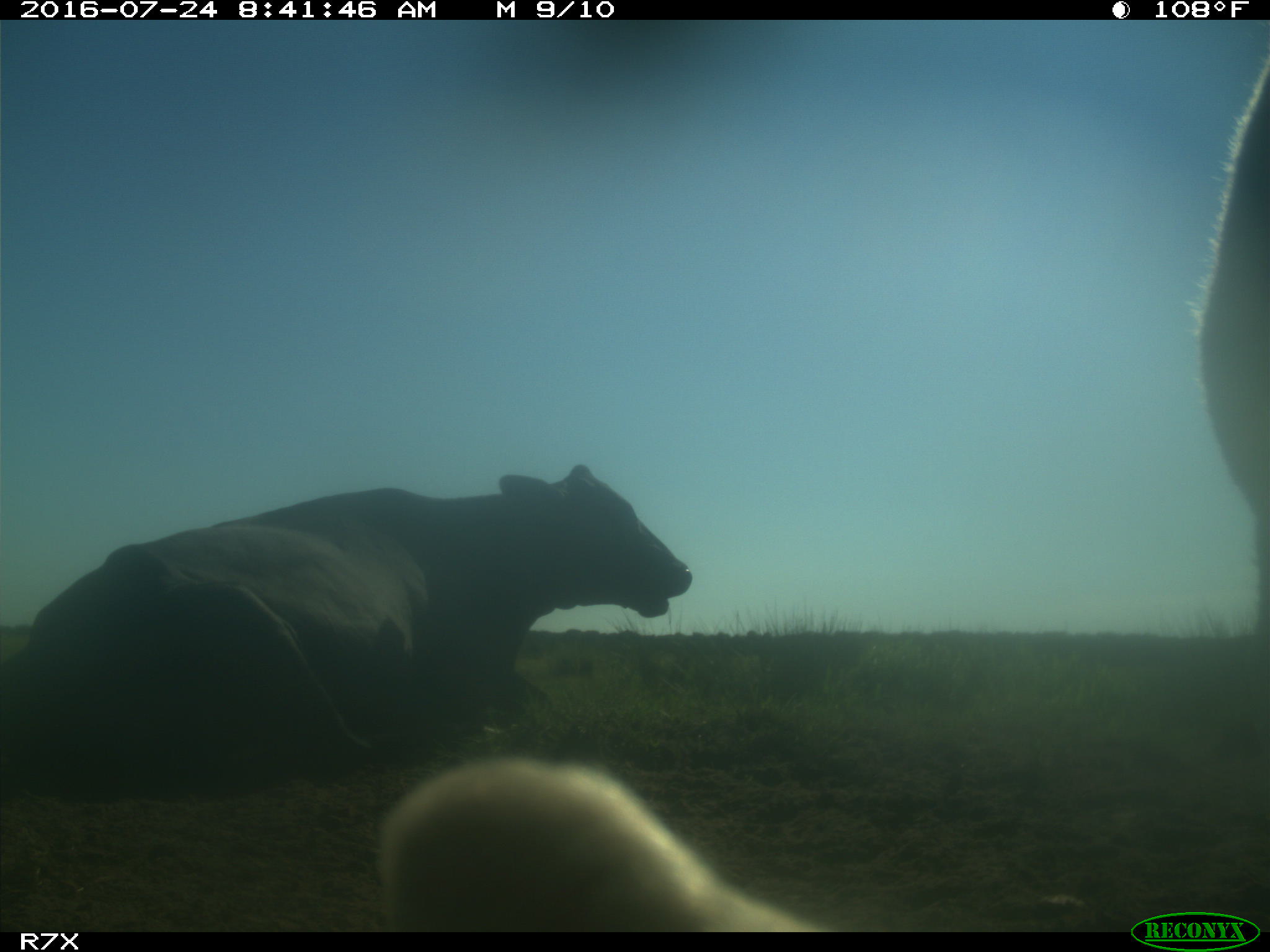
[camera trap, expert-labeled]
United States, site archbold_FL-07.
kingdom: Animalia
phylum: Chordata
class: Mammalia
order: Artiodactyla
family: Bovidae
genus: Bos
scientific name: Bos taurus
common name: domestic cow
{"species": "Bos taurus (domestic cow)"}